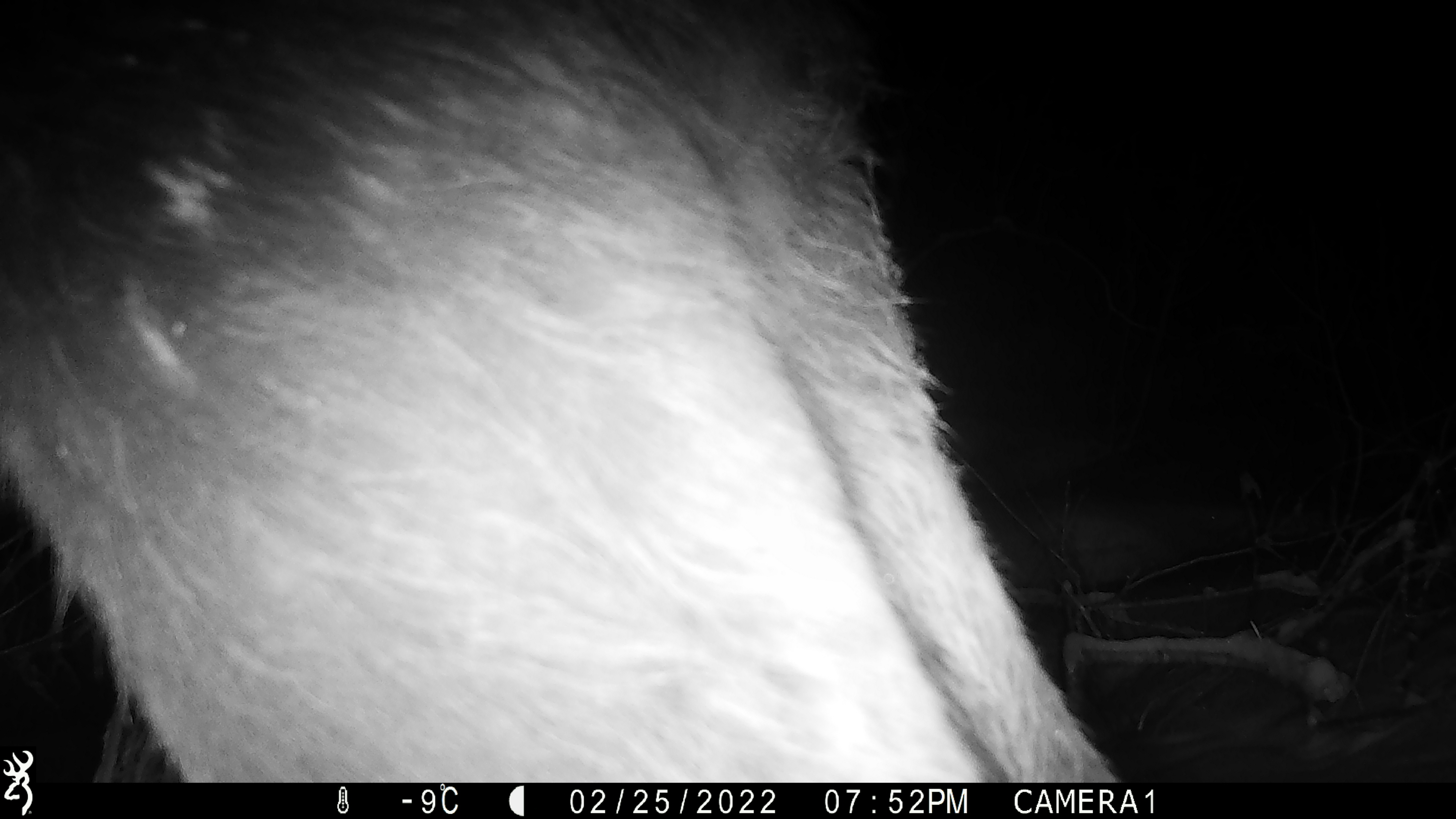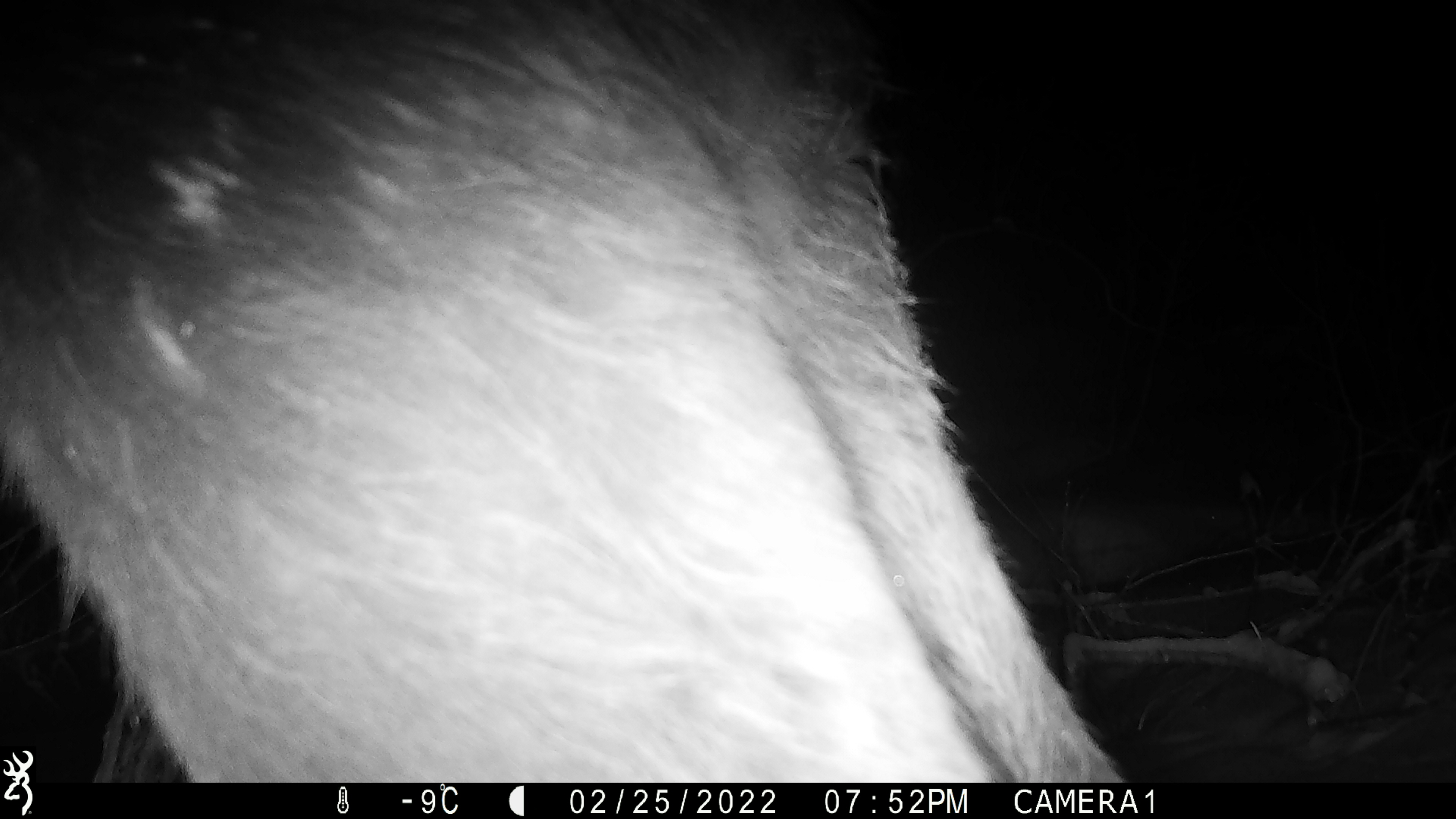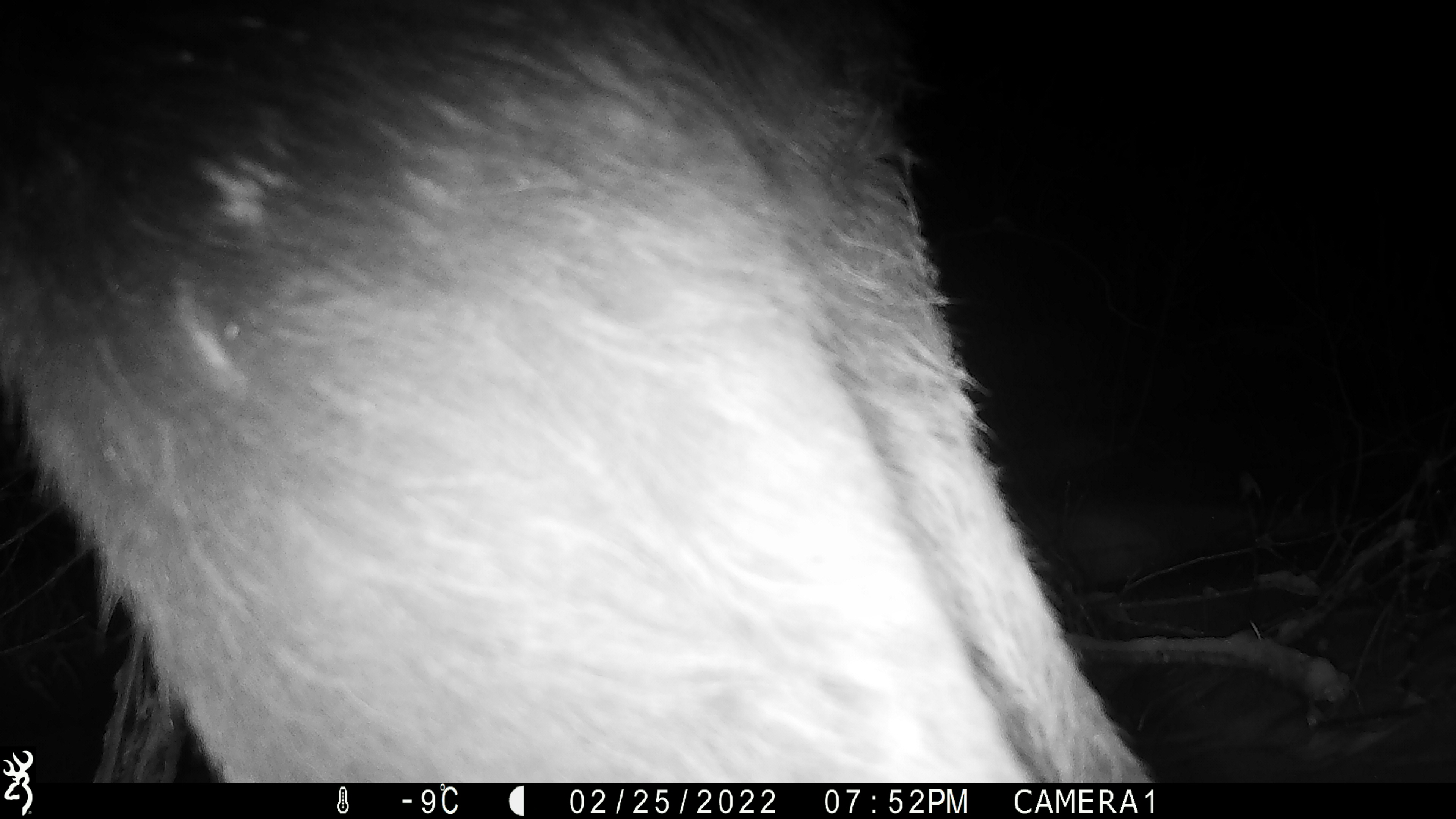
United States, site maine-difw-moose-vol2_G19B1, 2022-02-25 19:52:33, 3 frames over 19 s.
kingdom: Animalia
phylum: Chordata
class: Mammalia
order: Artiodactyla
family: Cervidae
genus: Alces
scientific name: Alces alces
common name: moose